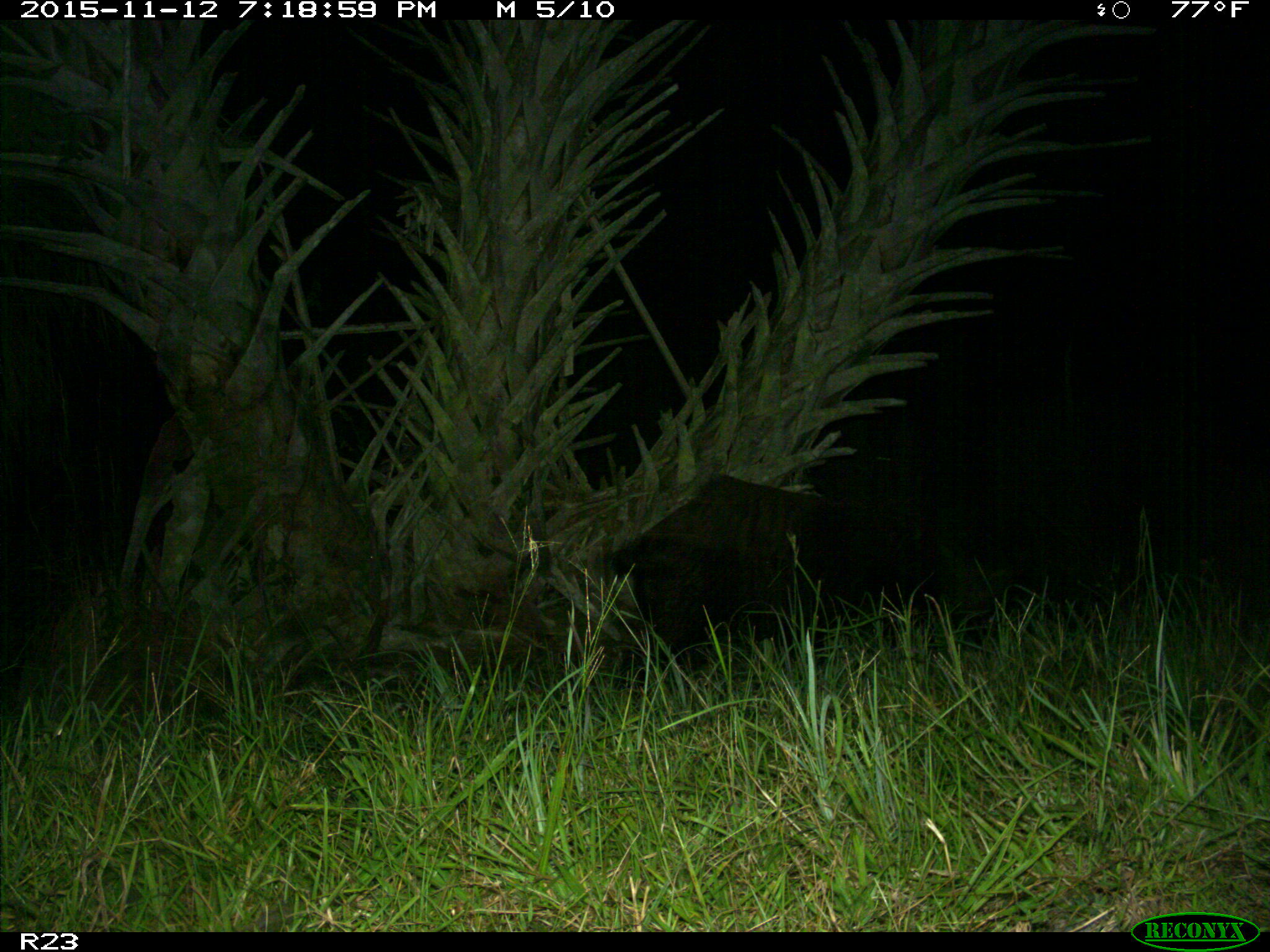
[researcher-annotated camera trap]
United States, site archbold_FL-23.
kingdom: Animalia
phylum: Chordata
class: Mammalia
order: Artiodactyla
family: Suidae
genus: Sus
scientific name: Sus scrofa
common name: wild boar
Sus scrofa (wild boar).